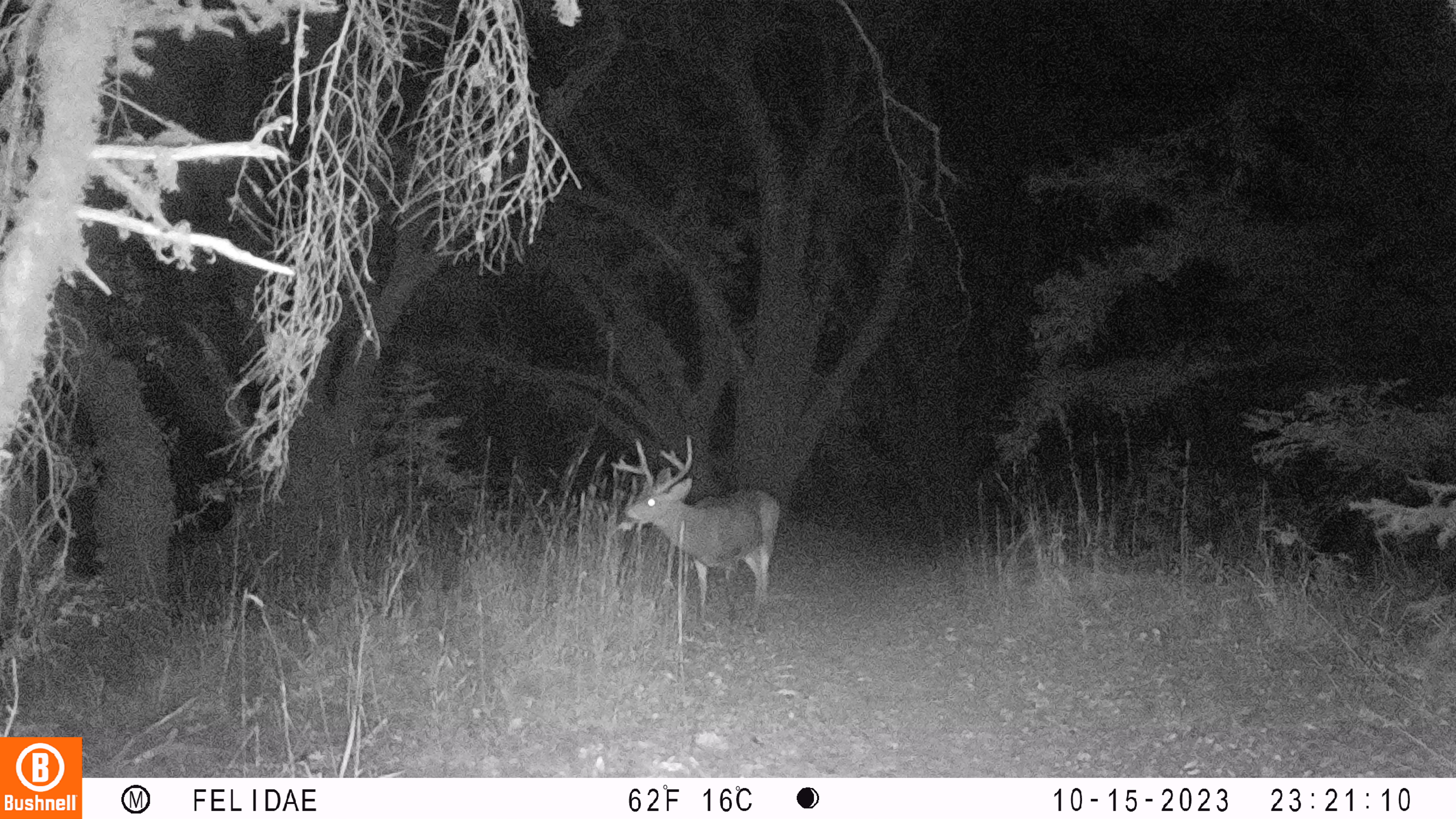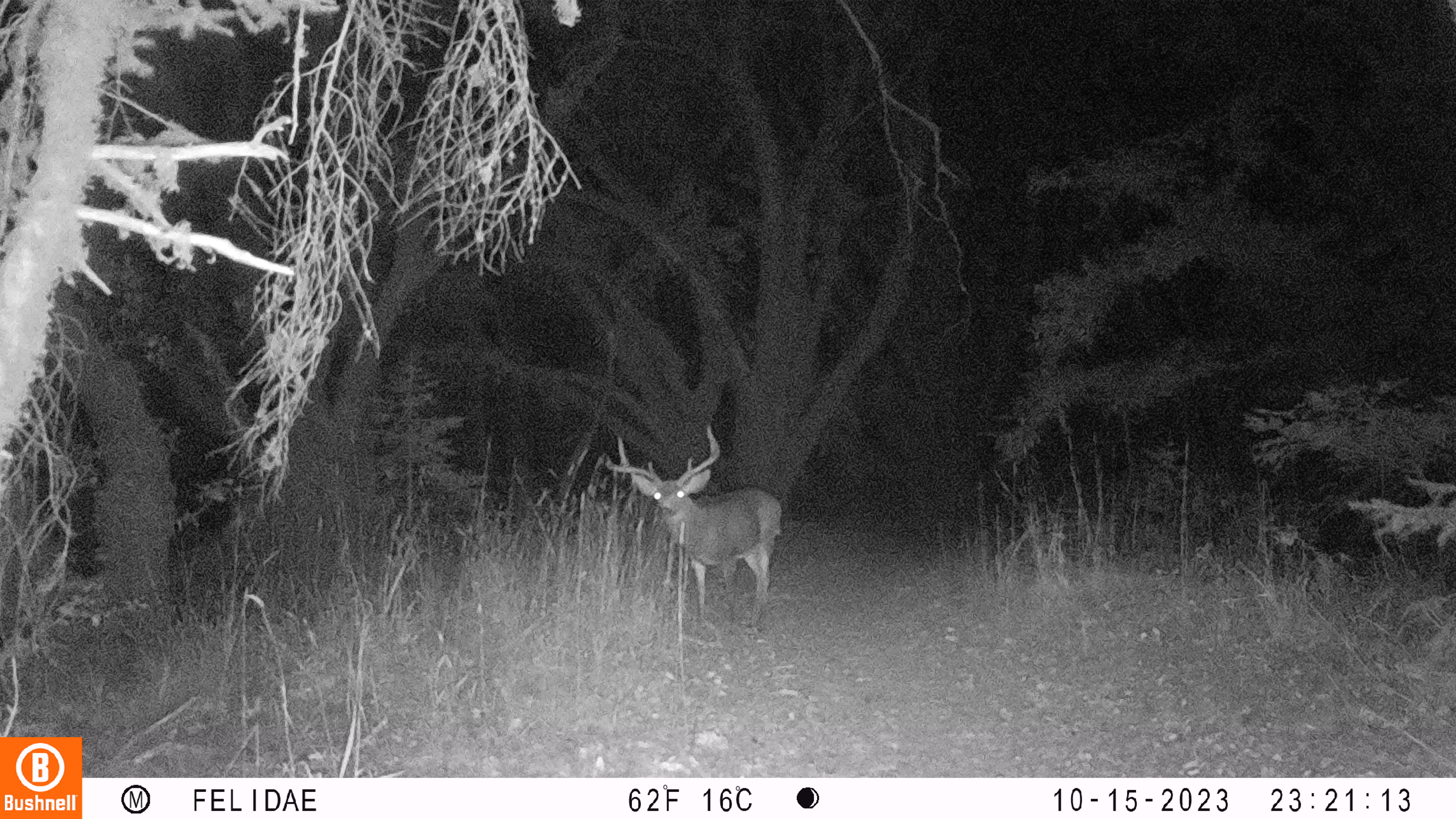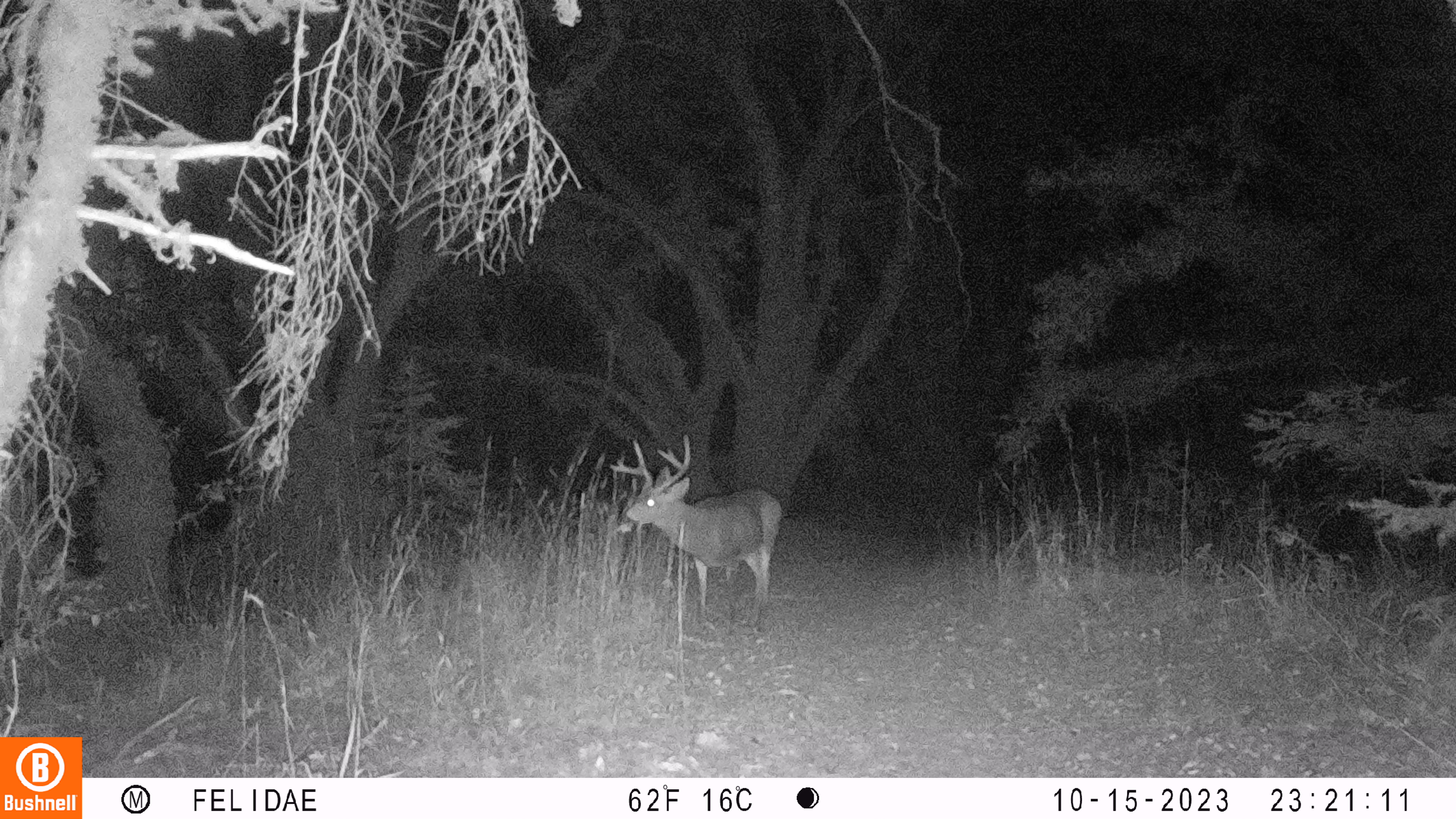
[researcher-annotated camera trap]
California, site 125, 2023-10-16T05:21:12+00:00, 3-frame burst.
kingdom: Animalia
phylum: Chordata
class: Mammalia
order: Artiodactyla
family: Cervidae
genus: Odocoileus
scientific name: Odocoileus hemionus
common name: mule deer